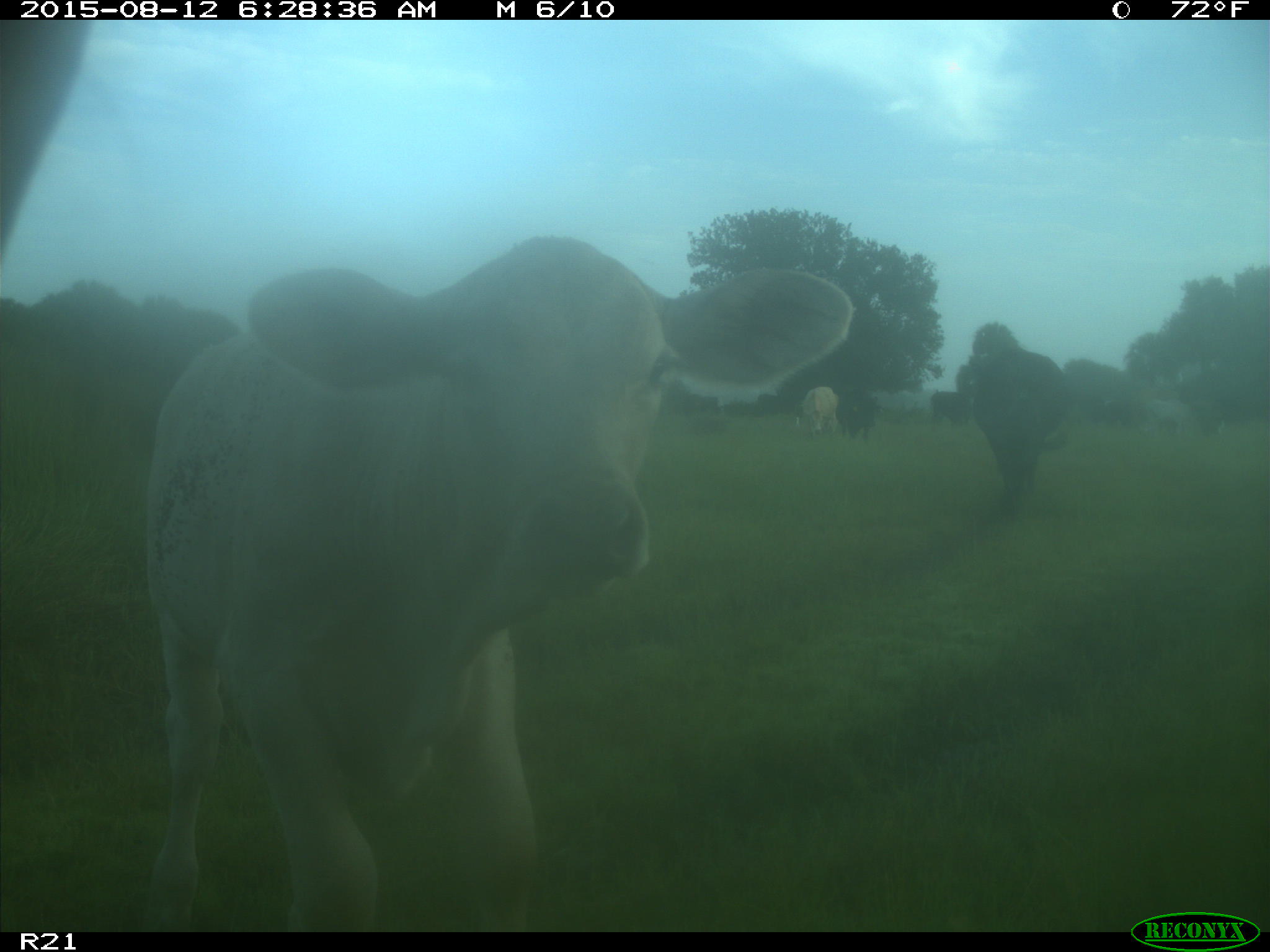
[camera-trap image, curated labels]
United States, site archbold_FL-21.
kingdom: Animalia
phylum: Chordata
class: Mammalia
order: Artiodactyla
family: Bovidae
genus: Bos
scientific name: Bos taurus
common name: domestic cow